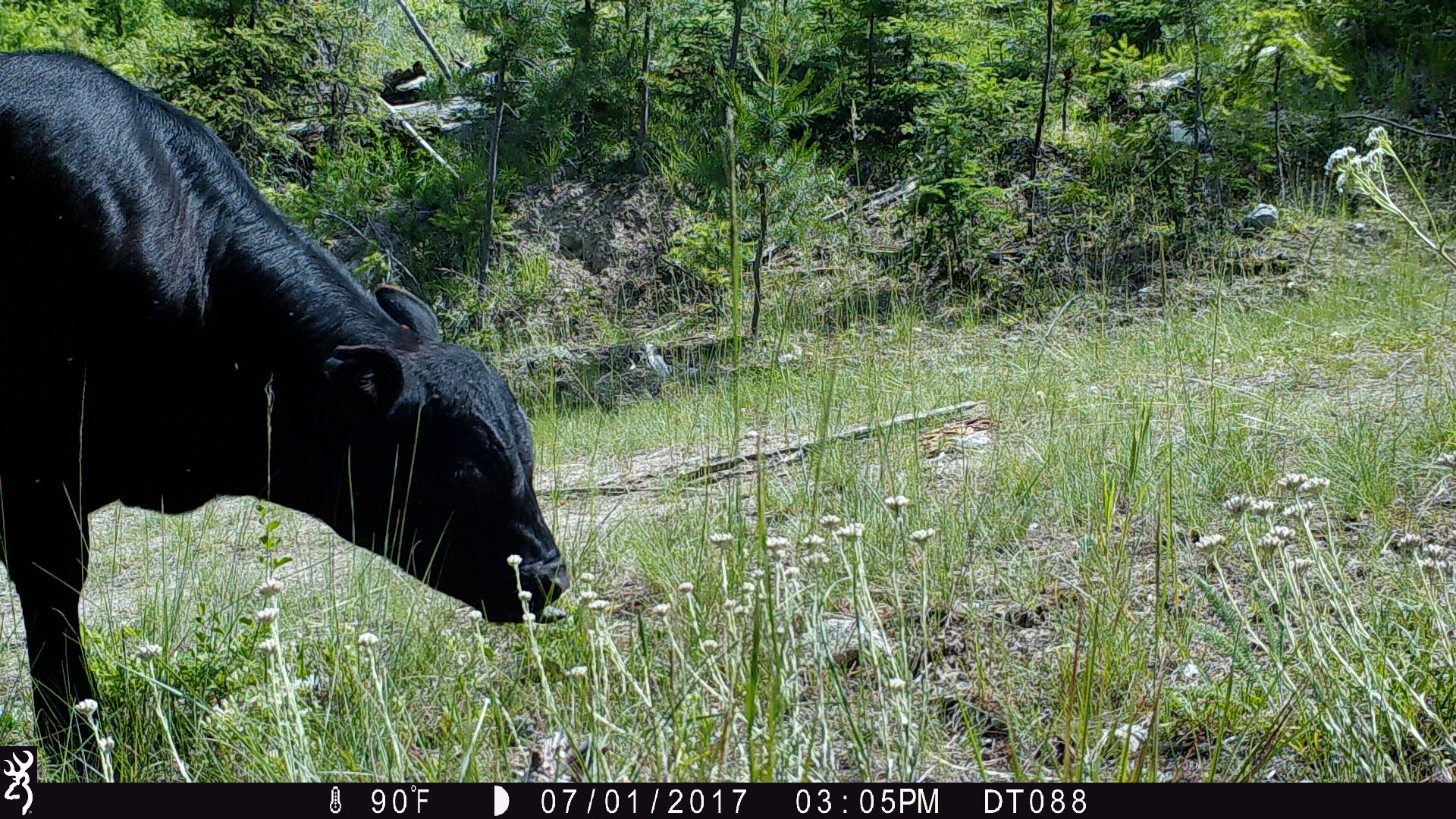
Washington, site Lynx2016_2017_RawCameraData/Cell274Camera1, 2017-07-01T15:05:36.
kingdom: Animalia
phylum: Chordata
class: Mammalia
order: Artiodactyla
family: Bovidae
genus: Bos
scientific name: Bos taurus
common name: domestic cattle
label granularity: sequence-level